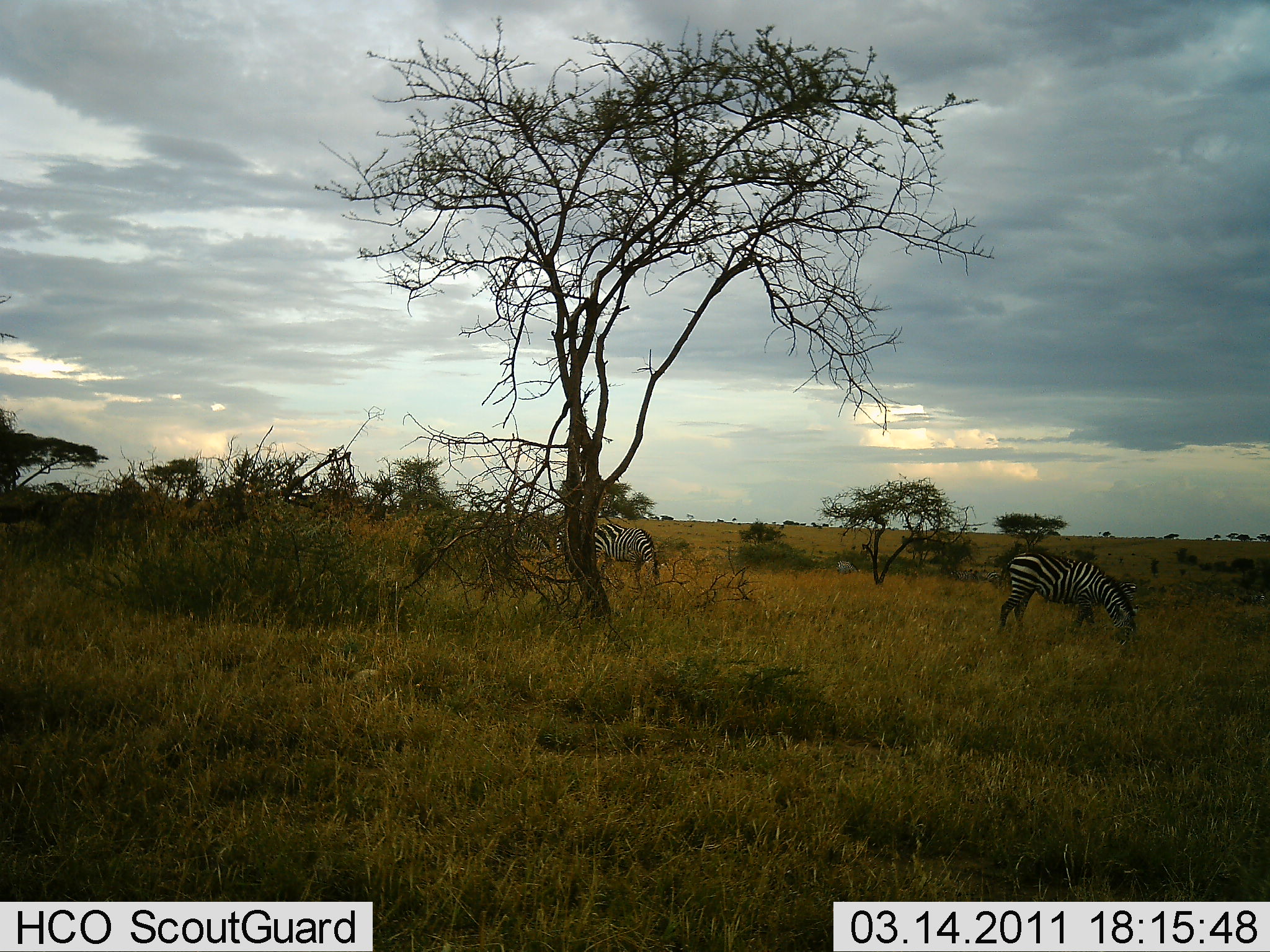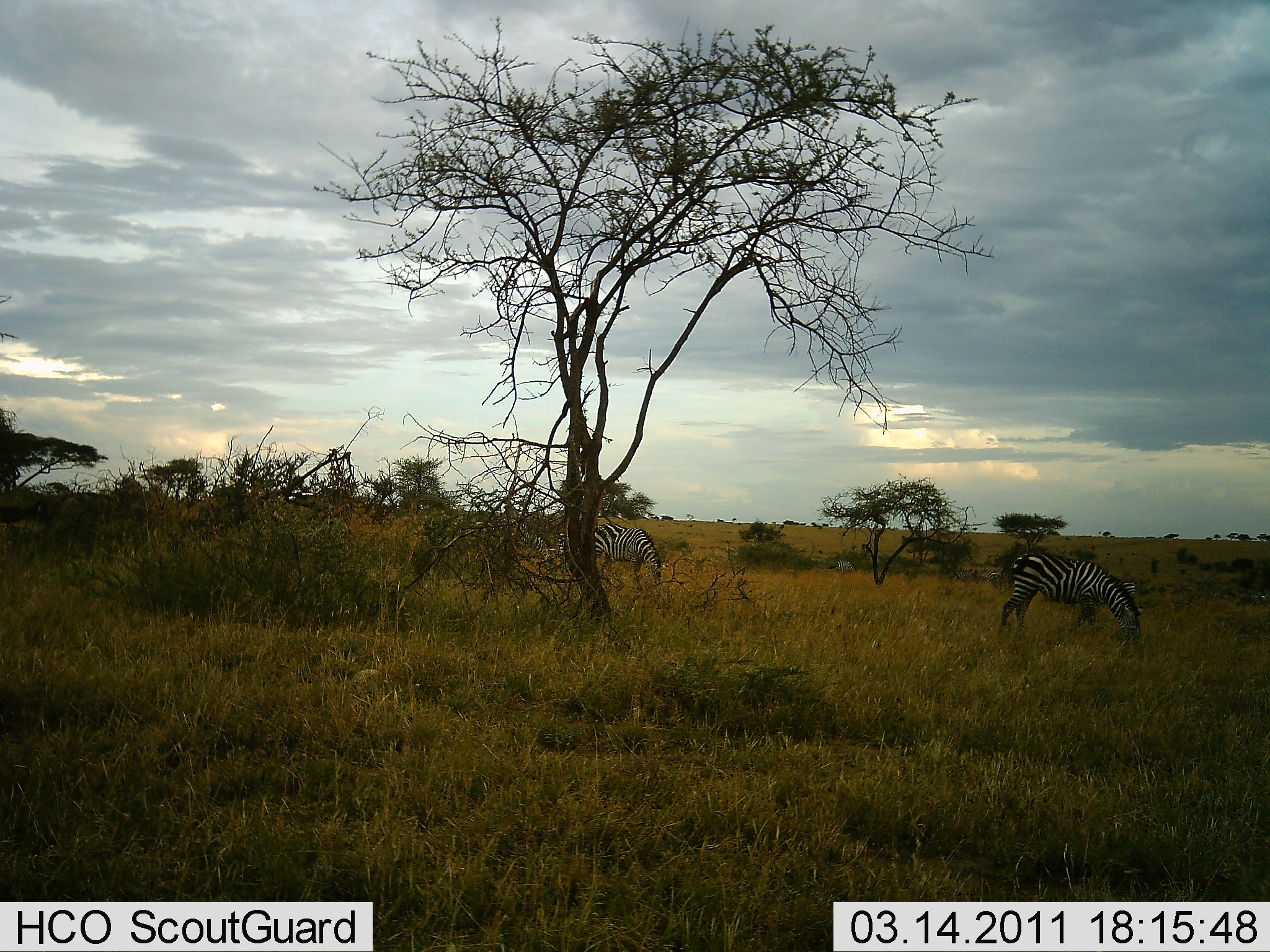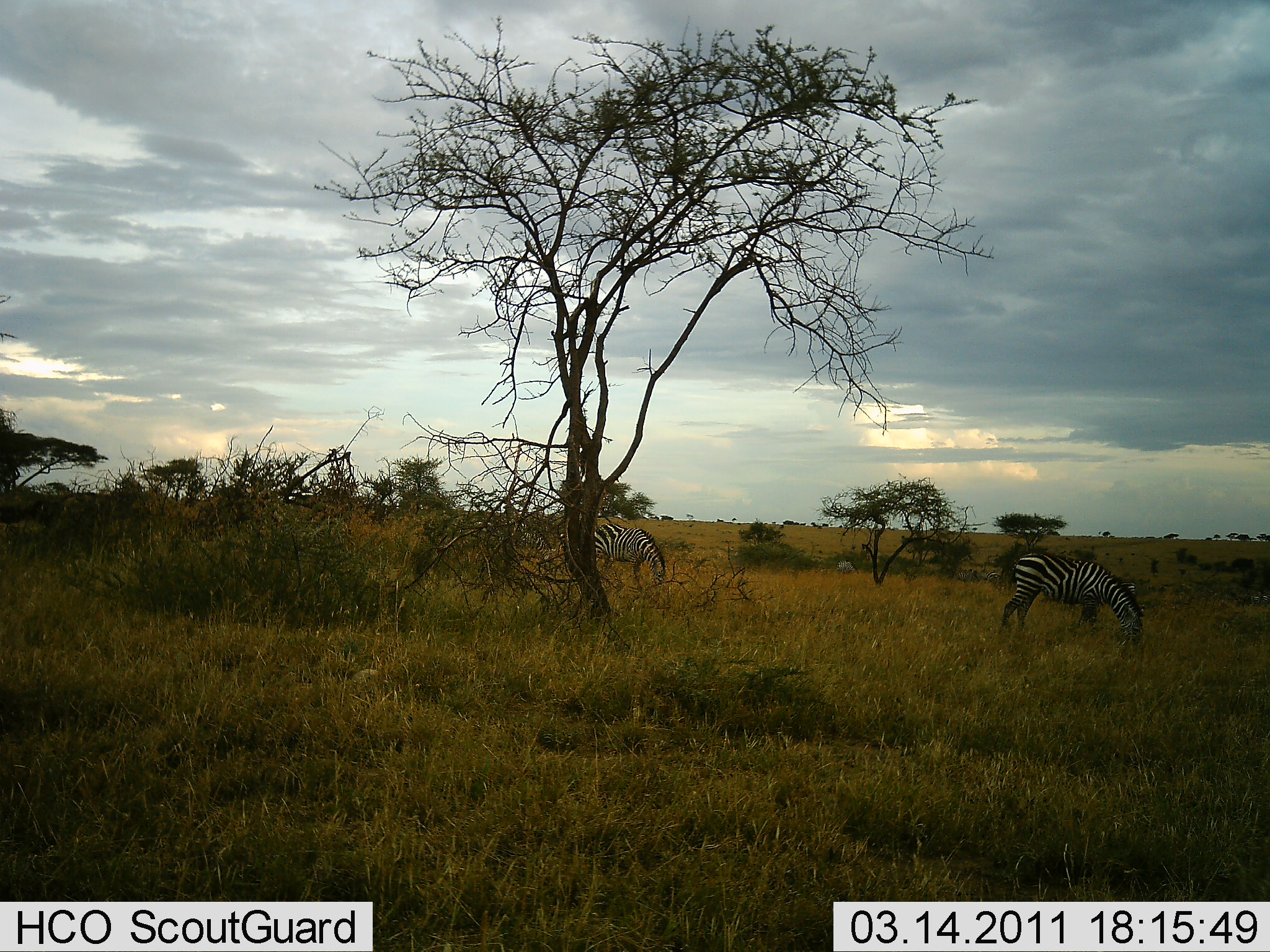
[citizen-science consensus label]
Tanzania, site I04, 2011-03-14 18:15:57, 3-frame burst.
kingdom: Animalia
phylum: Chordata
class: Mammalia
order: Perissodactyla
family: Equidae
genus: Equus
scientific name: Equus quagga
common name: plains zebra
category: zebra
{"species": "zebra (plains zebra) (Equus quagga)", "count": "2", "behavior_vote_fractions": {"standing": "15%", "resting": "0%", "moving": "0%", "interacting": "0%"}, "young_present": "0%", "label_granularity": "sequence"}